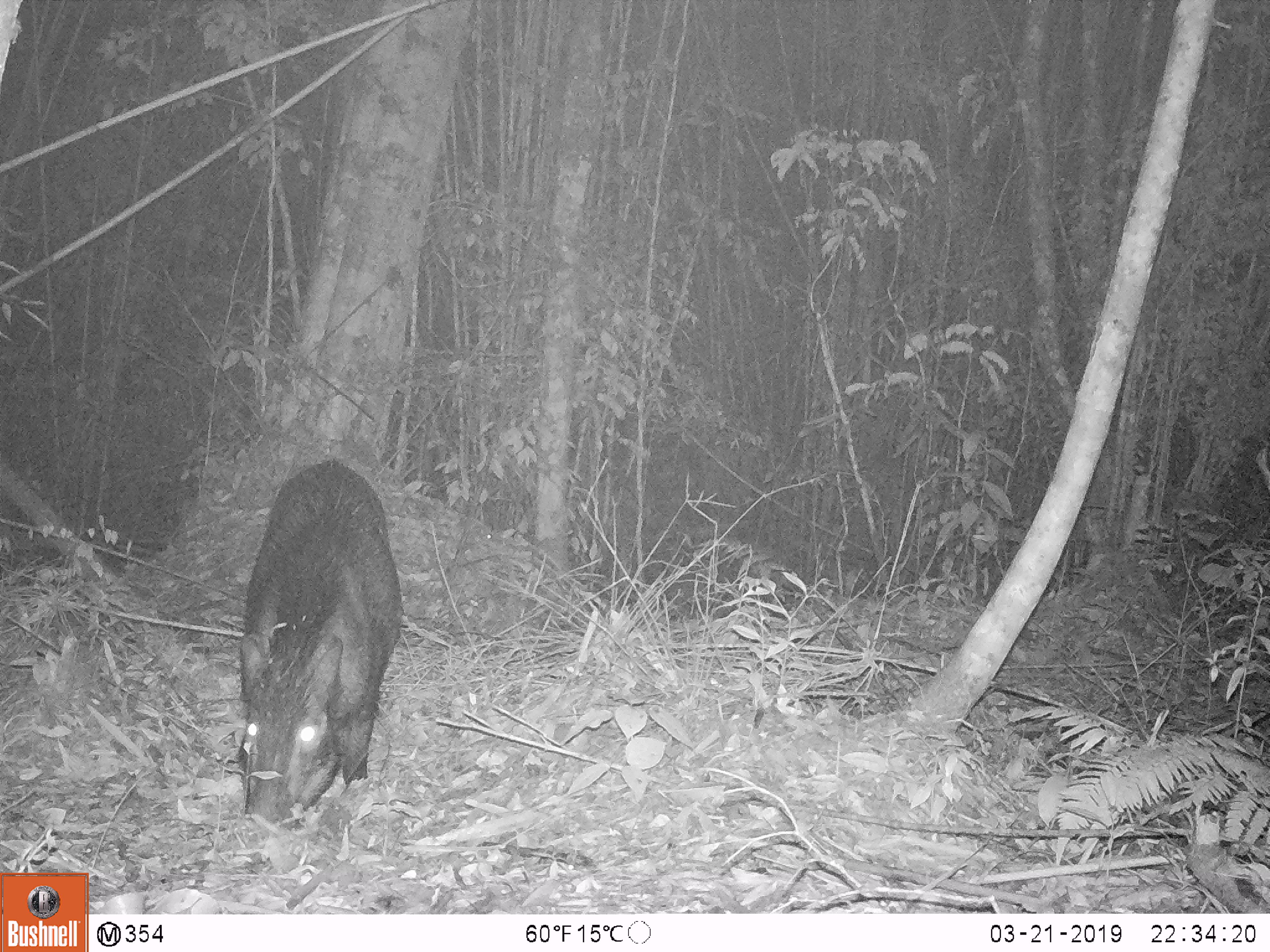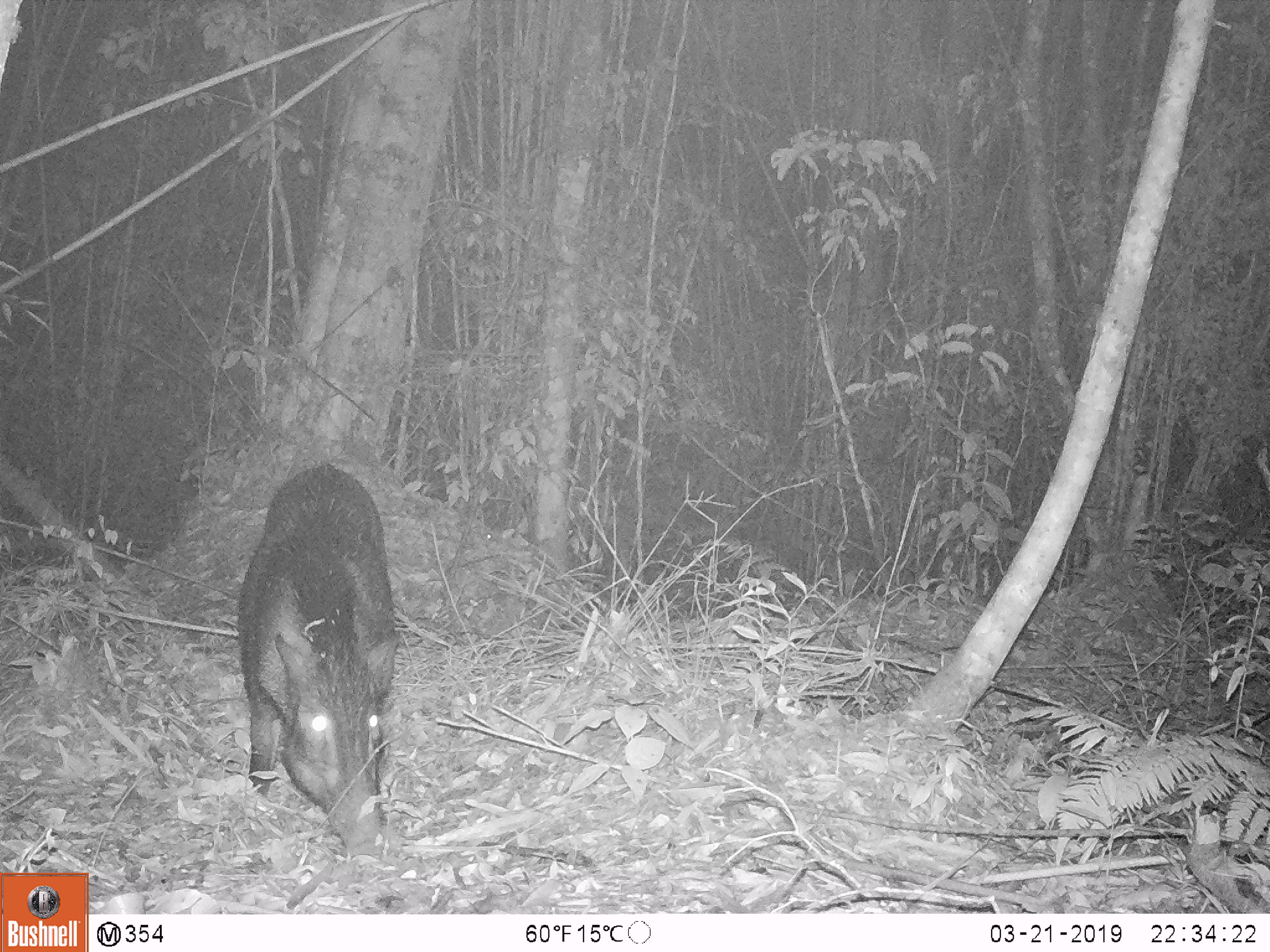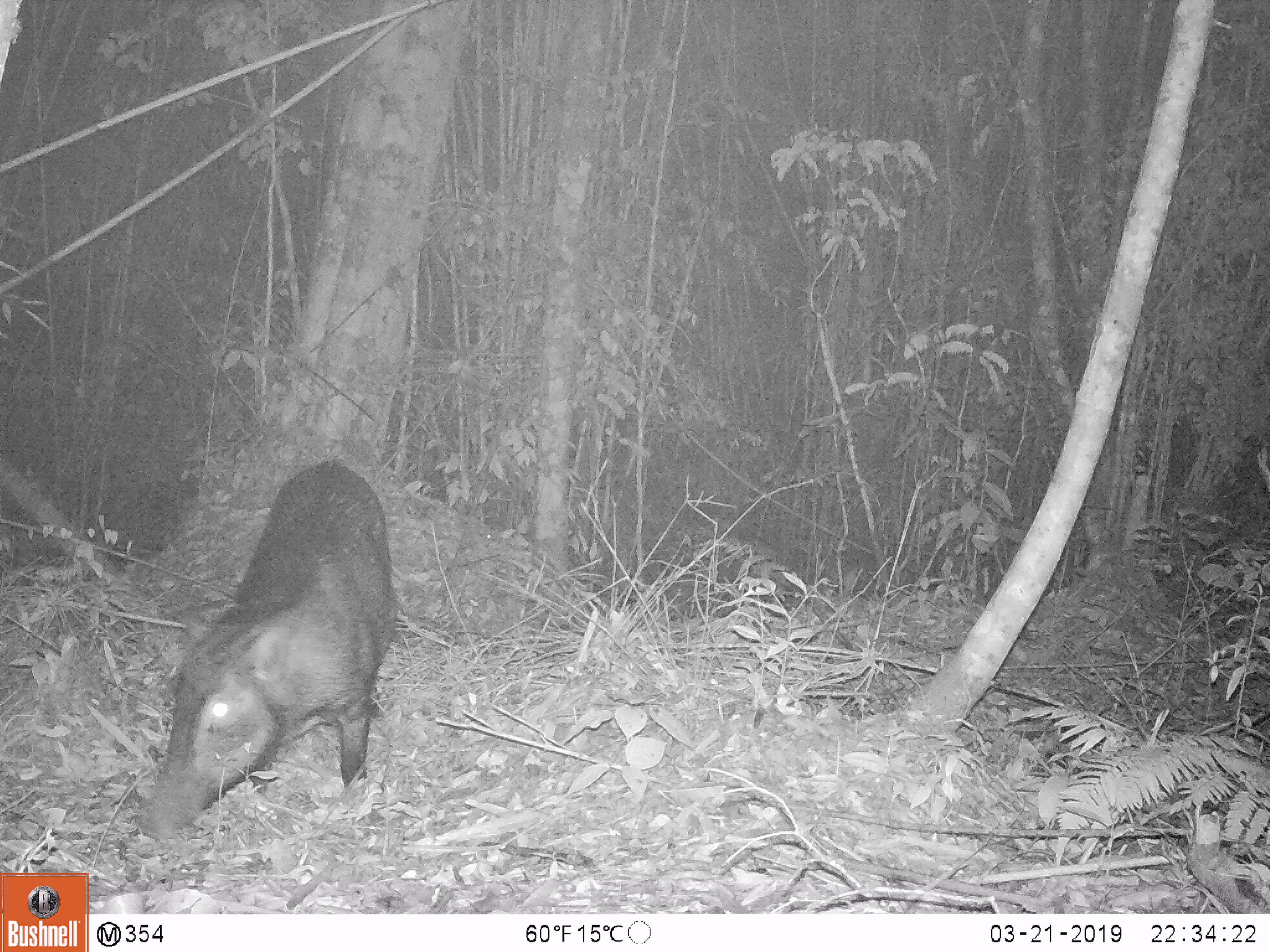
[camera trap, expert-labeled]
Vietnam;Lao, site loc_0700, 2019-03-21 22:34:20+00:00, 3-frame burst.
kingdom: Animalia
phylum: Chordata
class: Mammalia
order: Artiodactyla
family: Suidae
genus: Sus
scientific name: Sus scrofa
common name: eurasian wild pig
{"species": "eurasian wild pig (Sus scrofa)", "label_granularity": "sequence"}